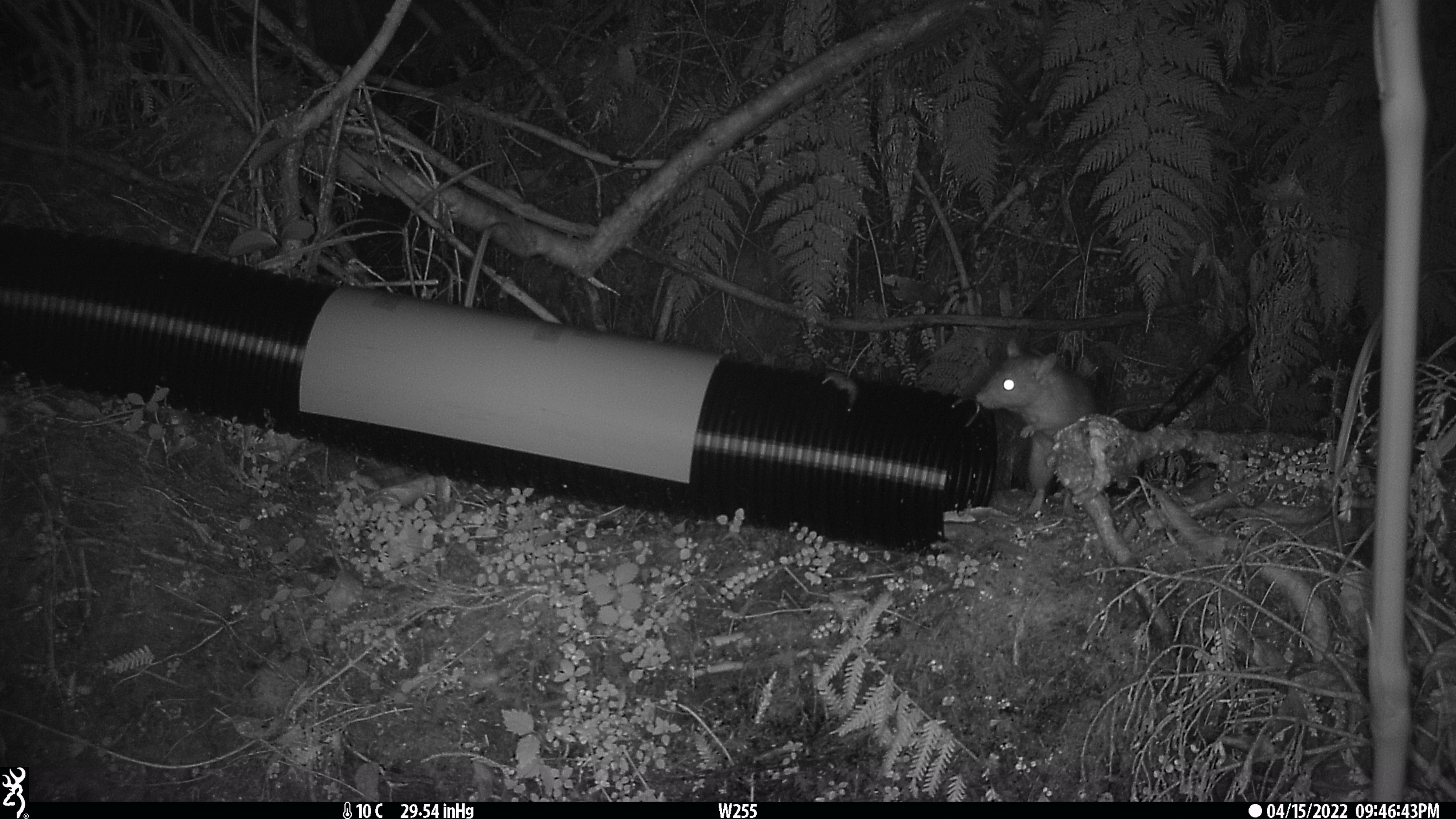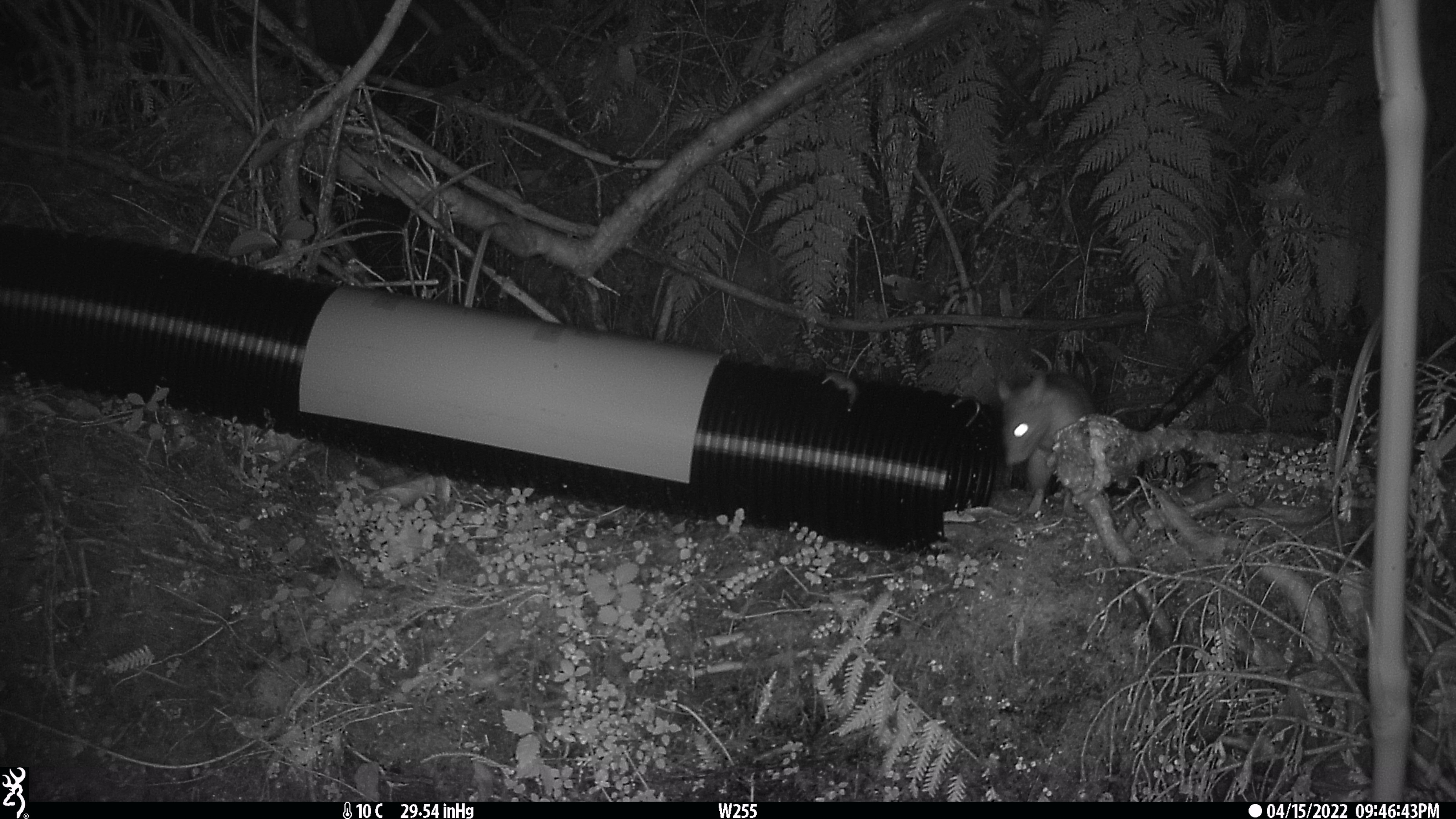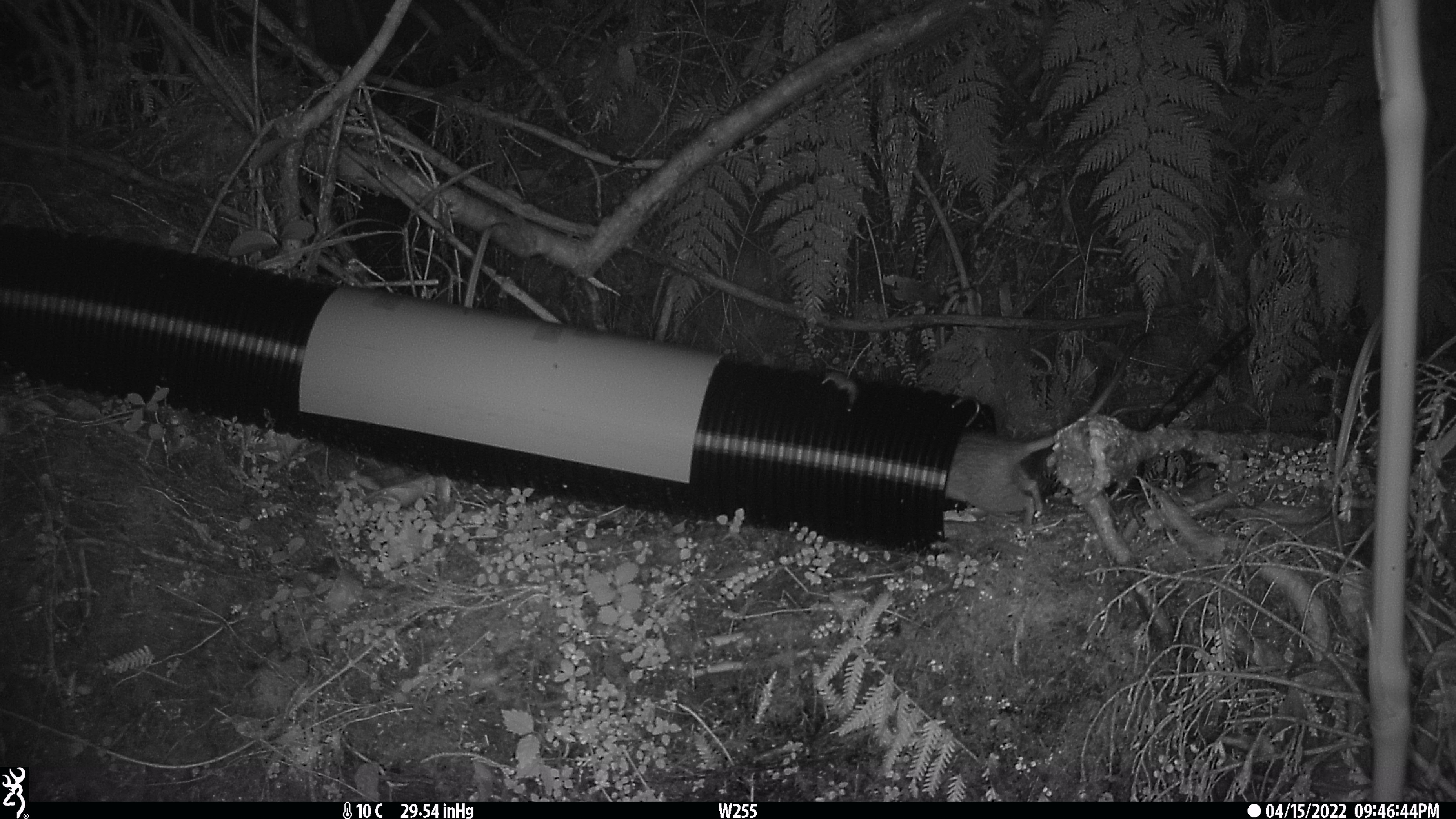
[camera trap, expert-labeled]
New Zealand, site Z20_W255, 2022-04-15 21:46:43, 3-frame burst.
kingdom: Animalia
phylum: Chordata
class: Mammalia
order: Rodentia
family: Muridae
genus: Rattus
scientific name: Rattus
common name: rat